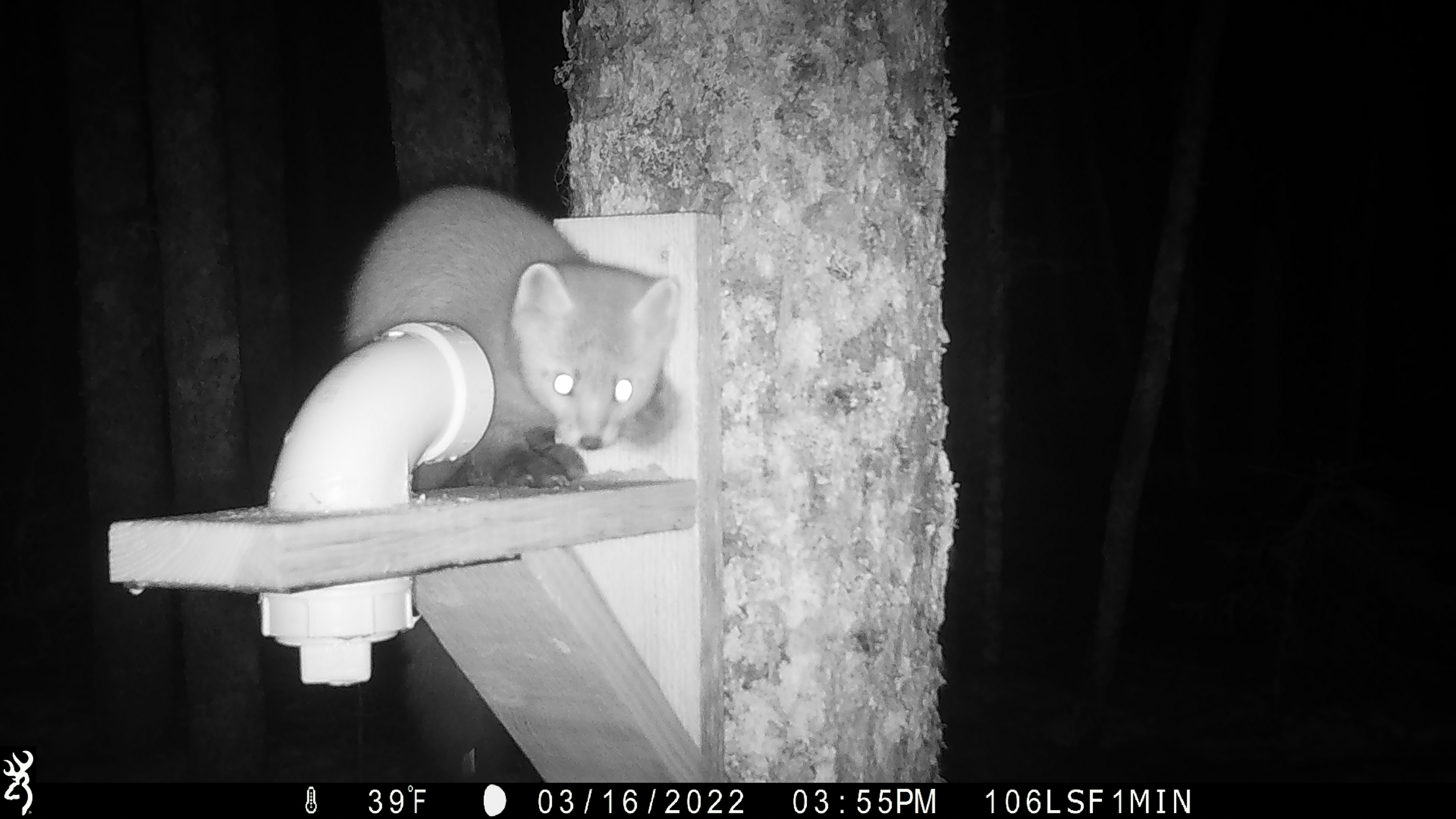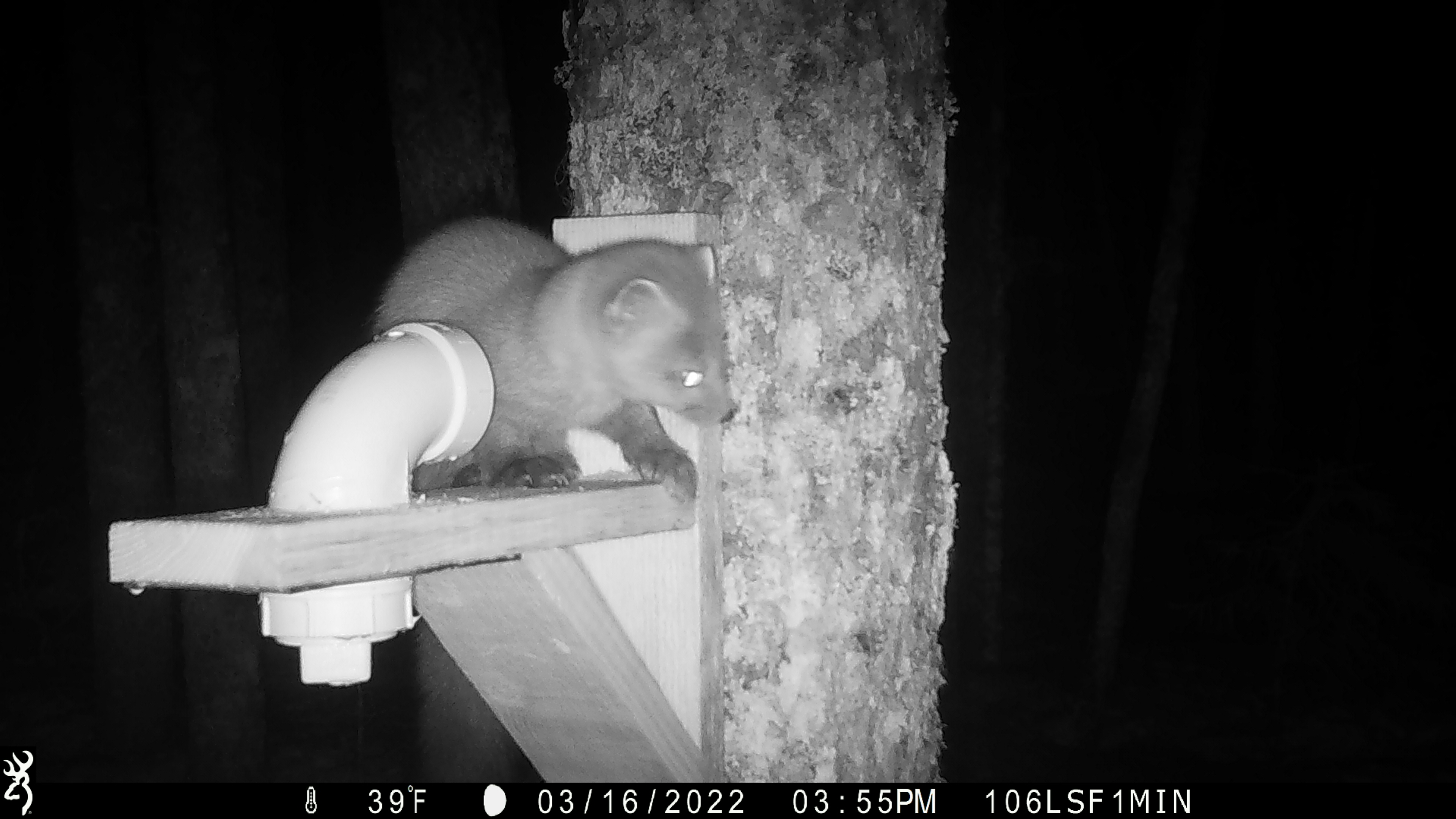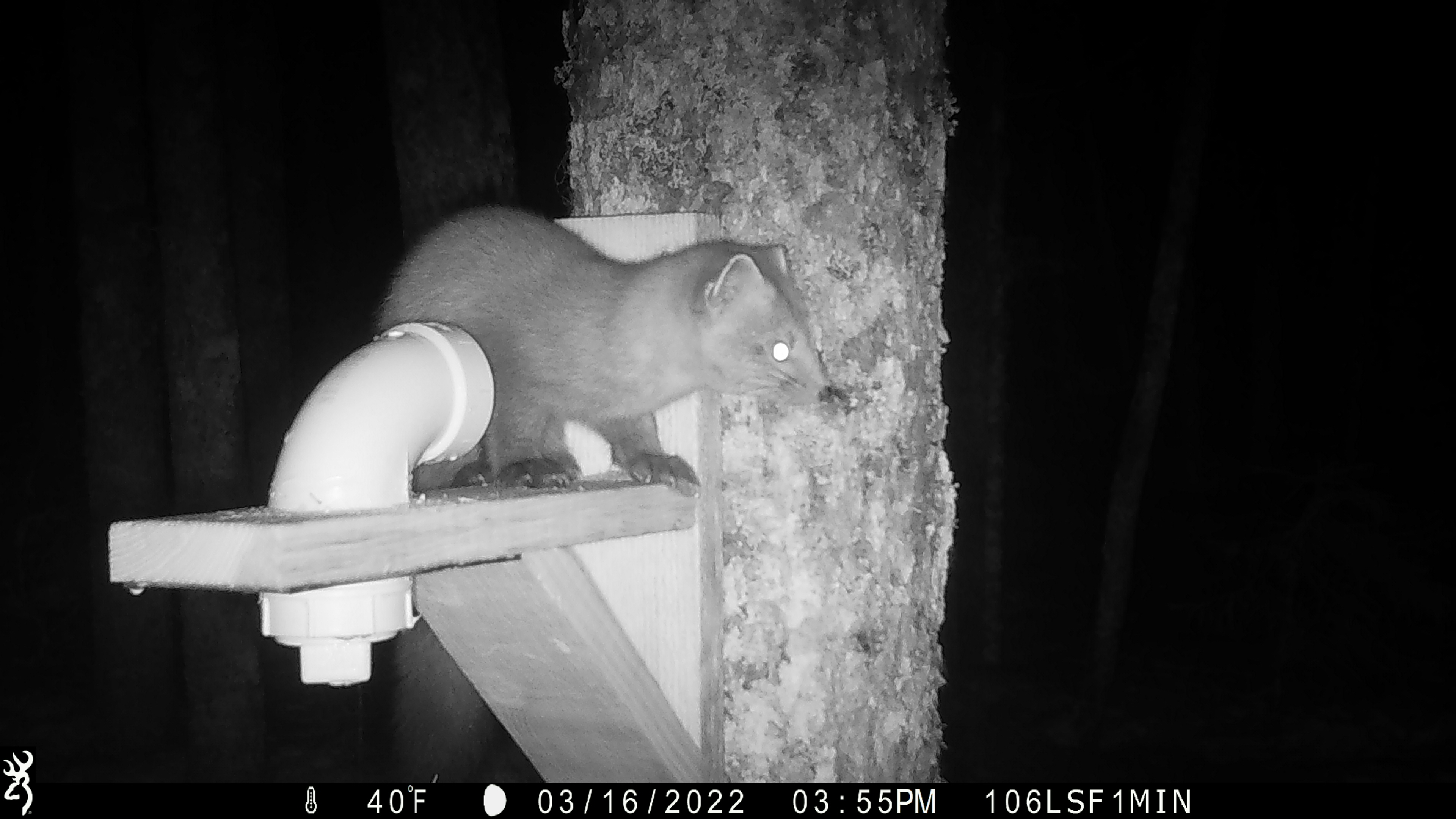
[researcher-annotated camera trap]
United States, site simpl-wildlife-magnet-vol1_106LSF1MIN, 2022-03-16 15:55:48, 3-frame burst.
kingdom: Animalia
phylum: Chordata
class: Mammalia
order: Carnivora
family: Mustelidae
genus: Martes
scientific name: Martes americana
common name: american marten